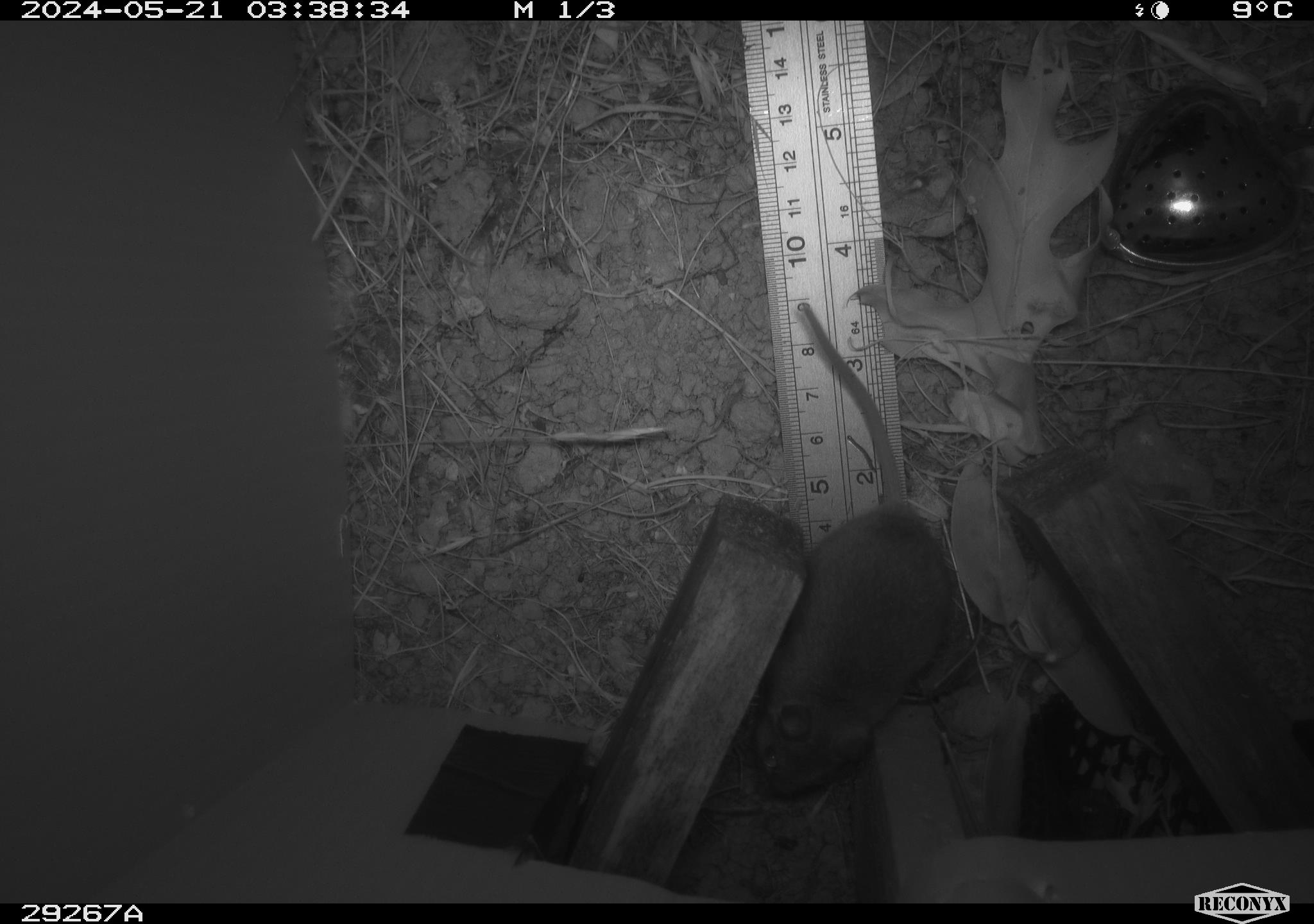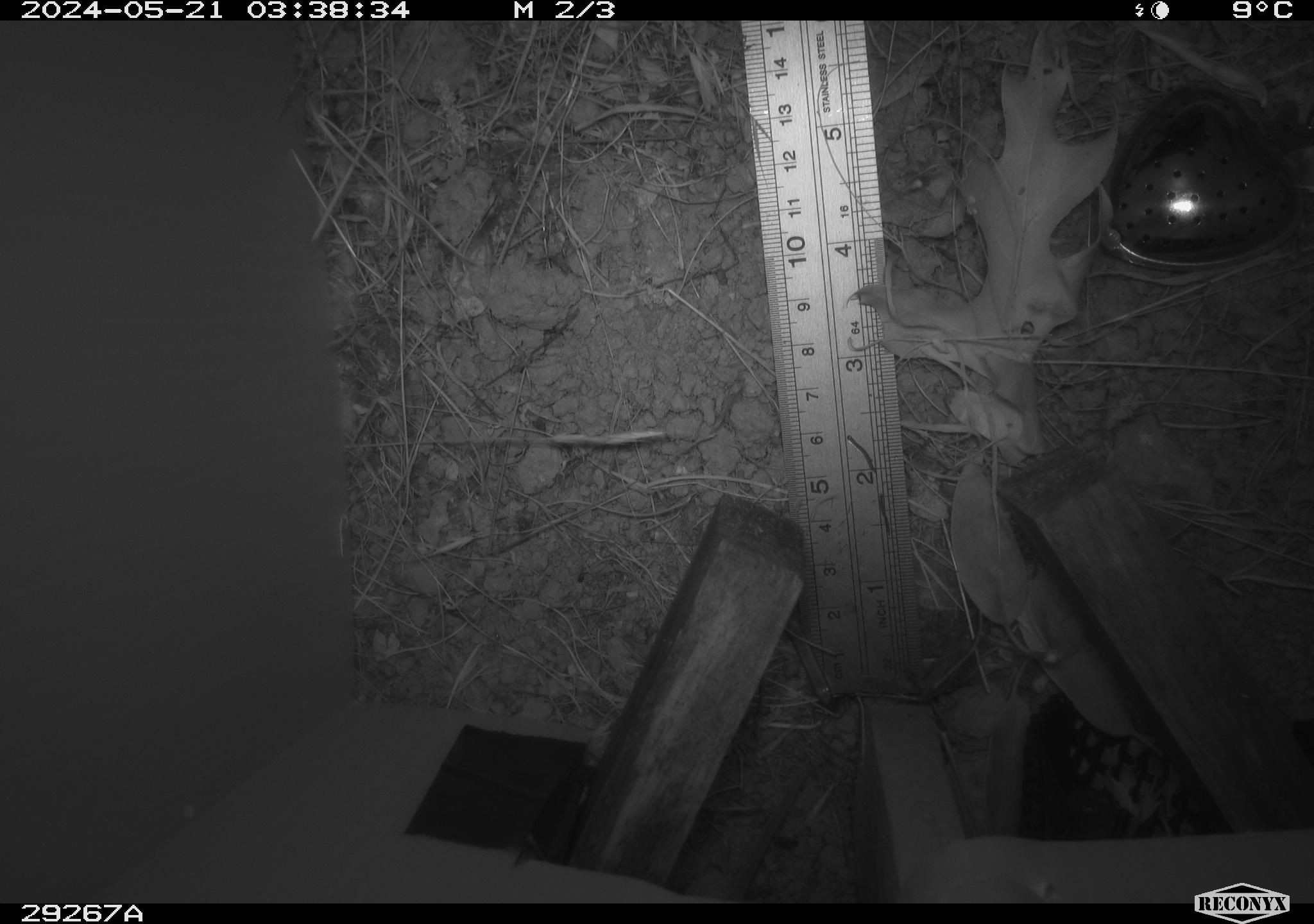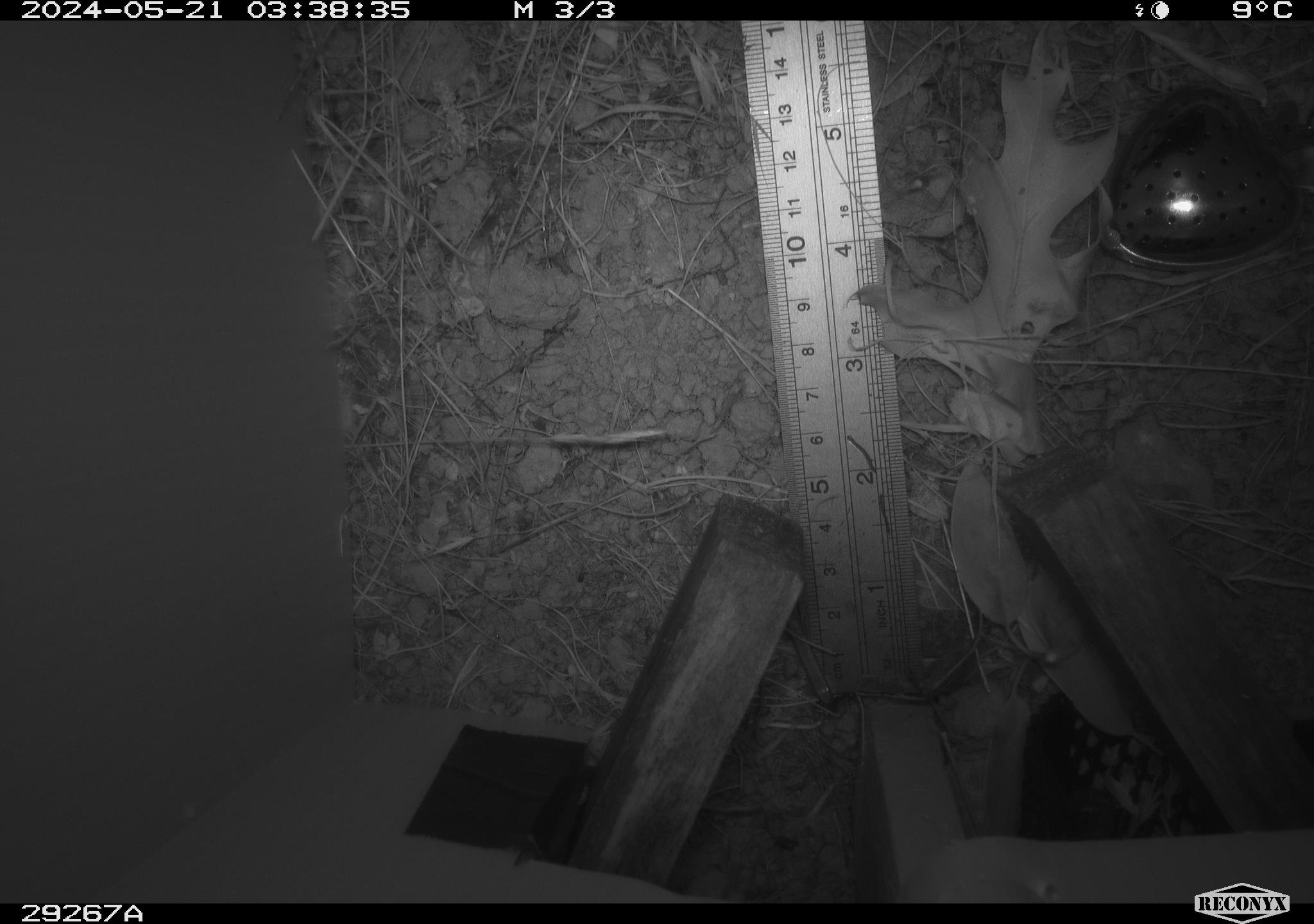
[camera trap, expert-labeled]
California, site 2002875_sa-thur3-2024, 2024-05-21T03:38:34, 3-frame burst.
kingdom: Animalia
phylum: Chordata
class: Mammalia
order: Rodentia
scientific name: Rodentia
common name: rodent